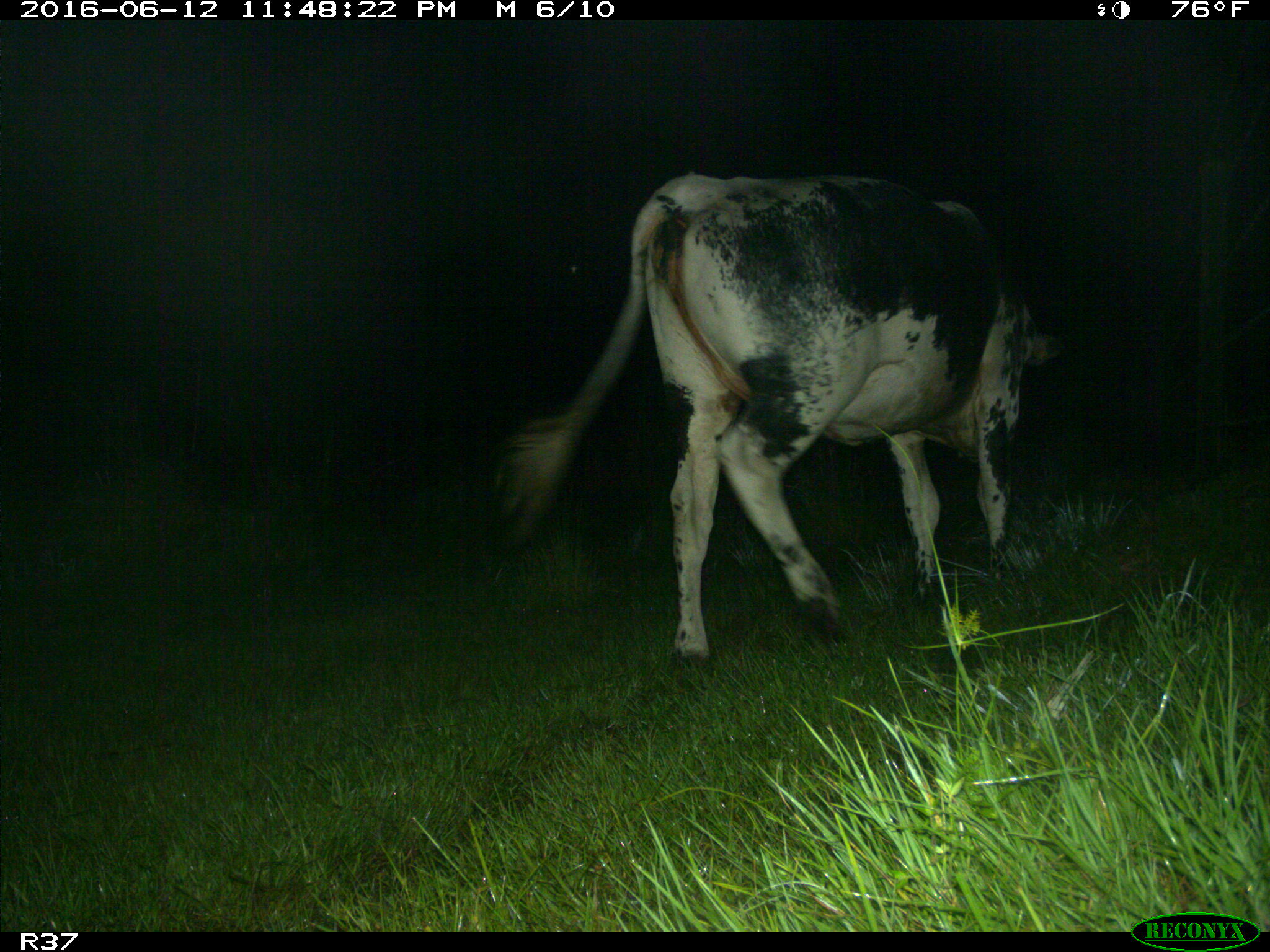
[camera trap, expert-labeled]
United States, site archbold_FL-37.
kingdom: Animalia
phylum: Chordata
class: Mammalia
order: Artiodactyla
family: Bovidae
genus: Bos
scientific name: Bos taurus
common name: domestic cow